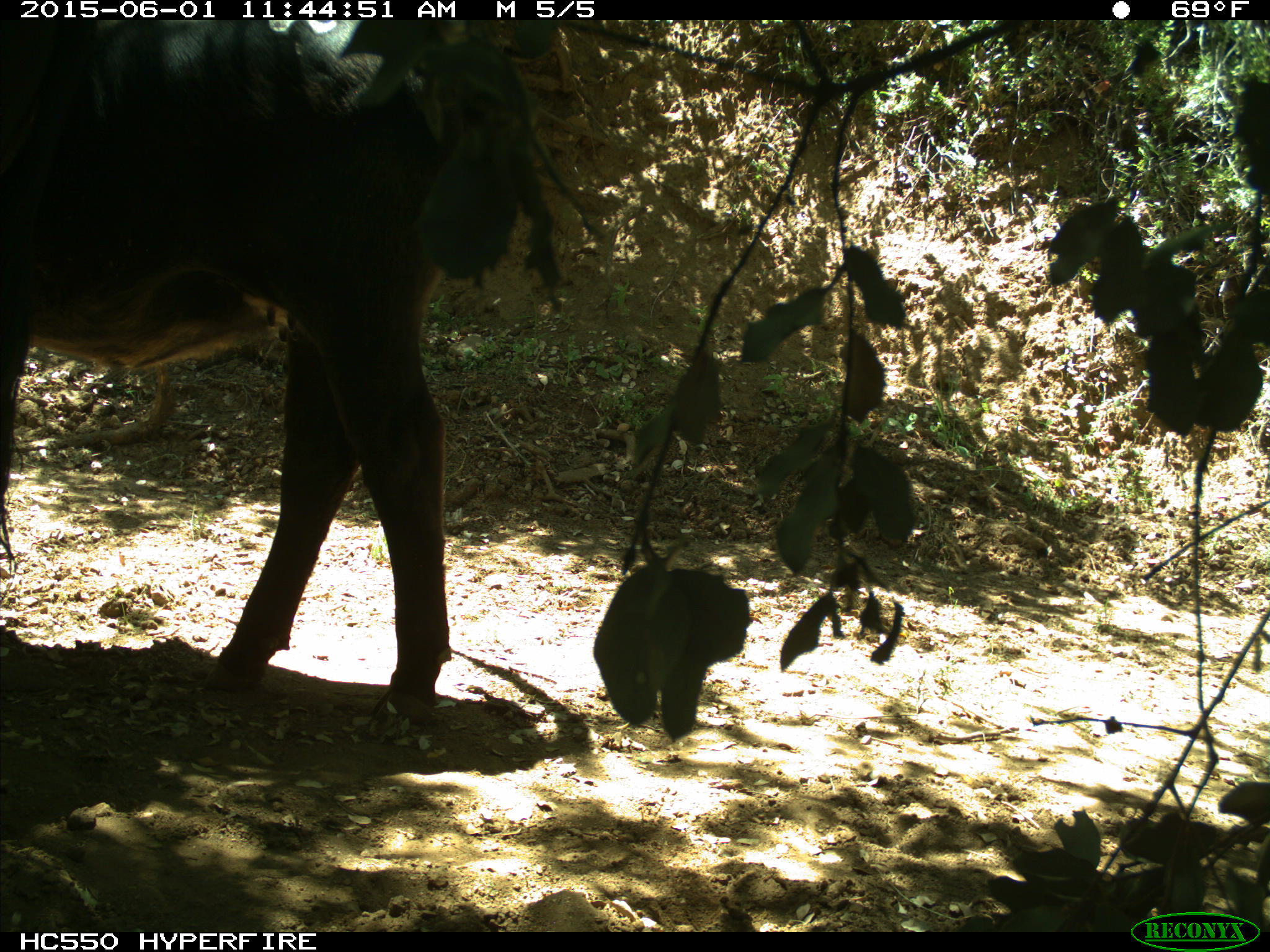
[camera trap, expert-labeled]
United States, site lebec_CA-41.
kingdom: Animalia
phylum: Chordata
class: Mammalia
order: Artiodactyla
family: Bovidae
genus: Bos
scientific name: Bos taurus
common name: domestic cow